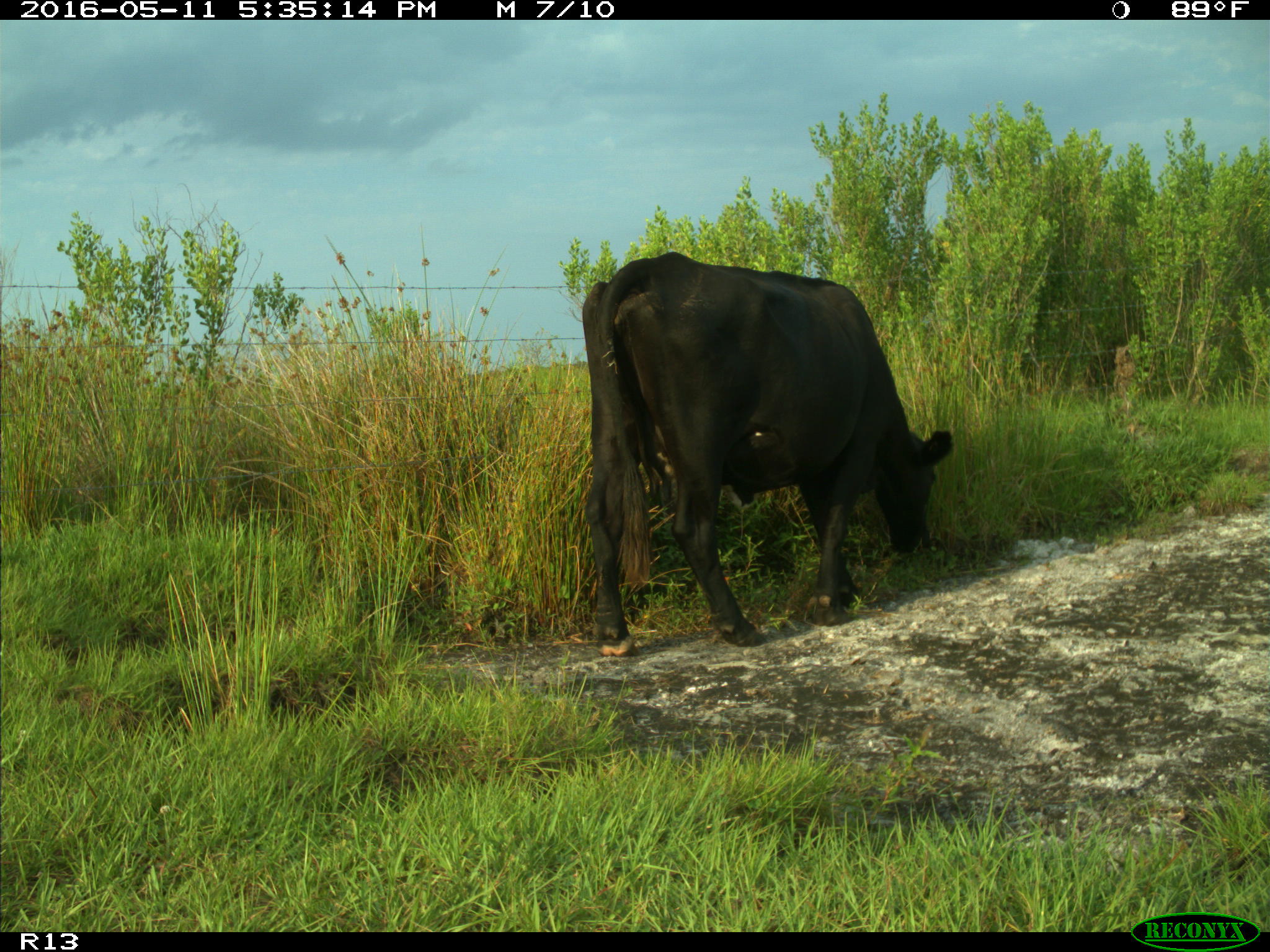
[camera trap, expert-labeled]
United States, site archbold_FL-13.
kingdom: Animalia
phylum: Chordata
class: Mammalia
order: Artiodactyla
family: Bovidae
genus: Bos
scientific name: Bos taurus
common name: domestic cow